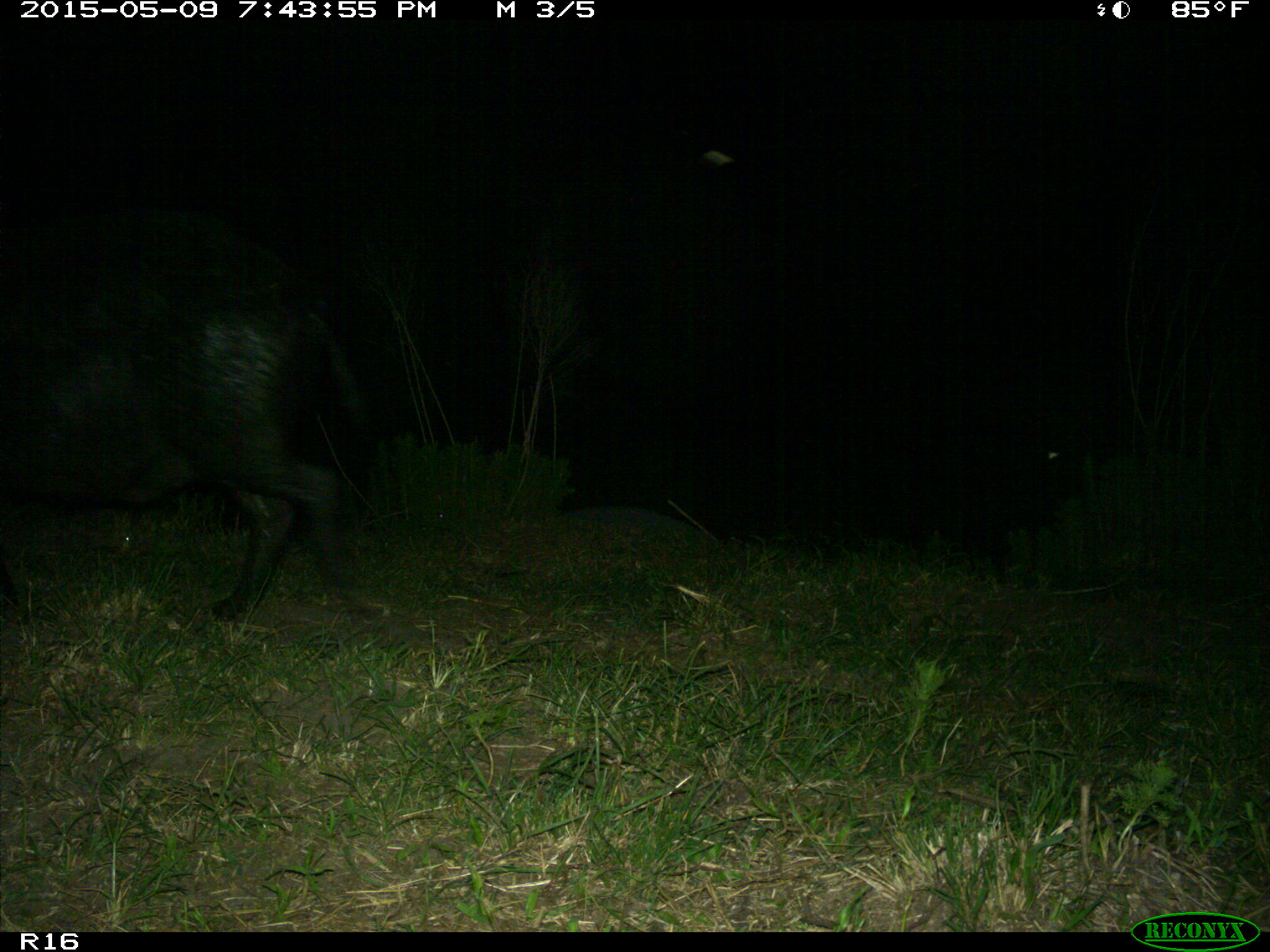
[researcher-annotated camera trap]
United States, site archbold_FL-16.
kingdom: Animalia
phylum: Chordata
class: Mammalia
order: Artiodactyla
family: Suidae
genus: Sus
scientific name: Sus scrofa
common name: wild boar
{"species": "Sus scrofa (wild boar)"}